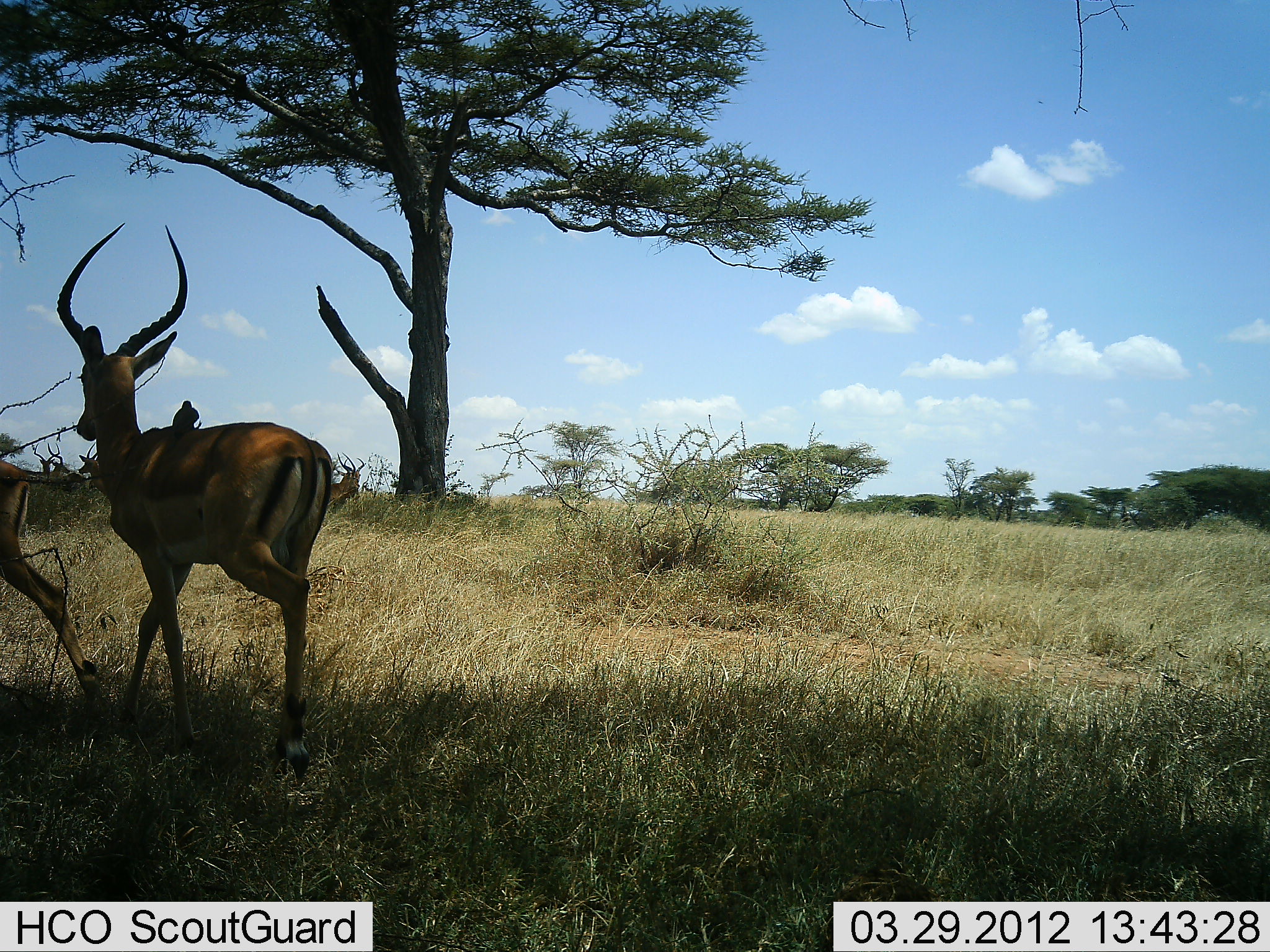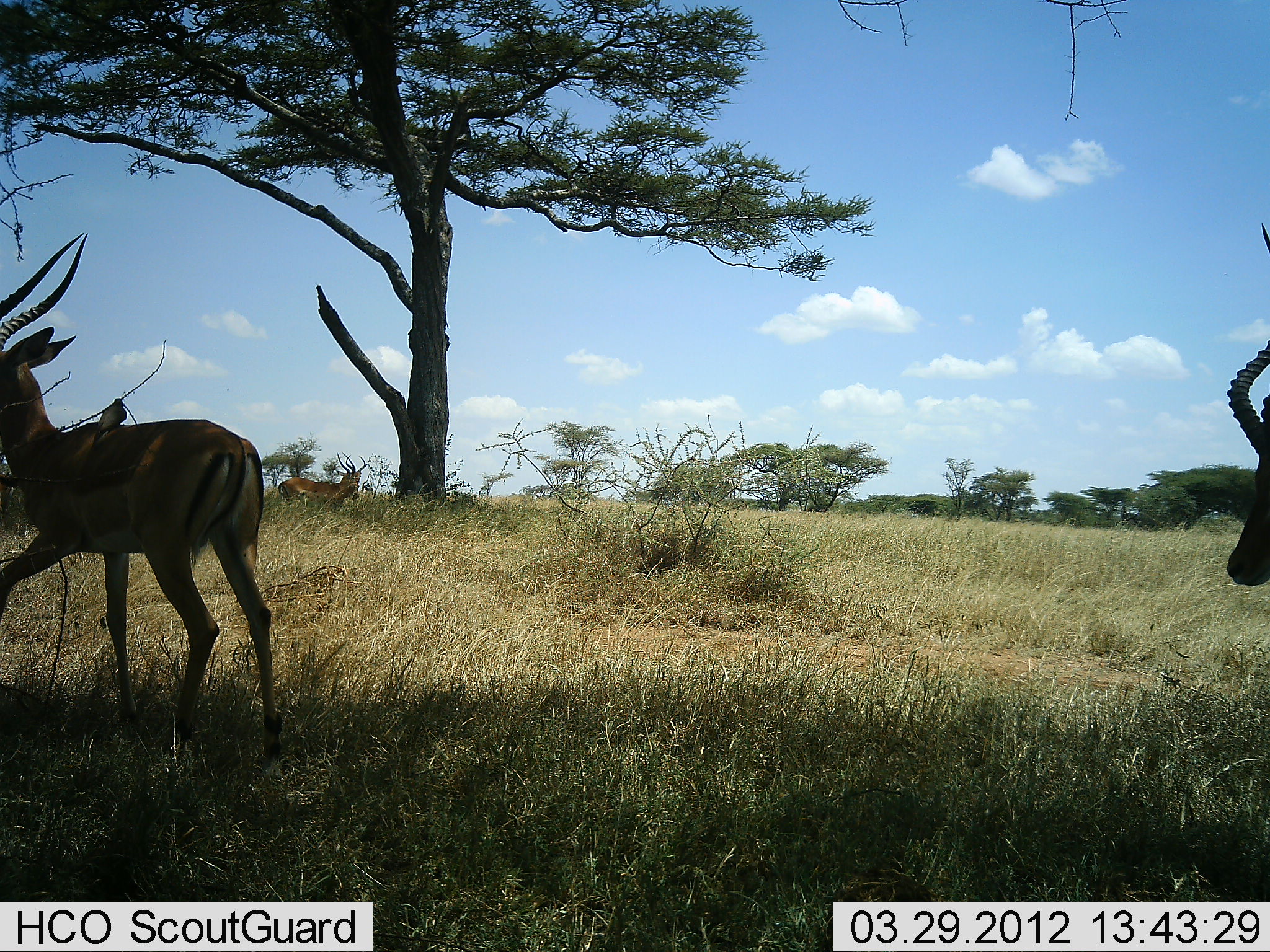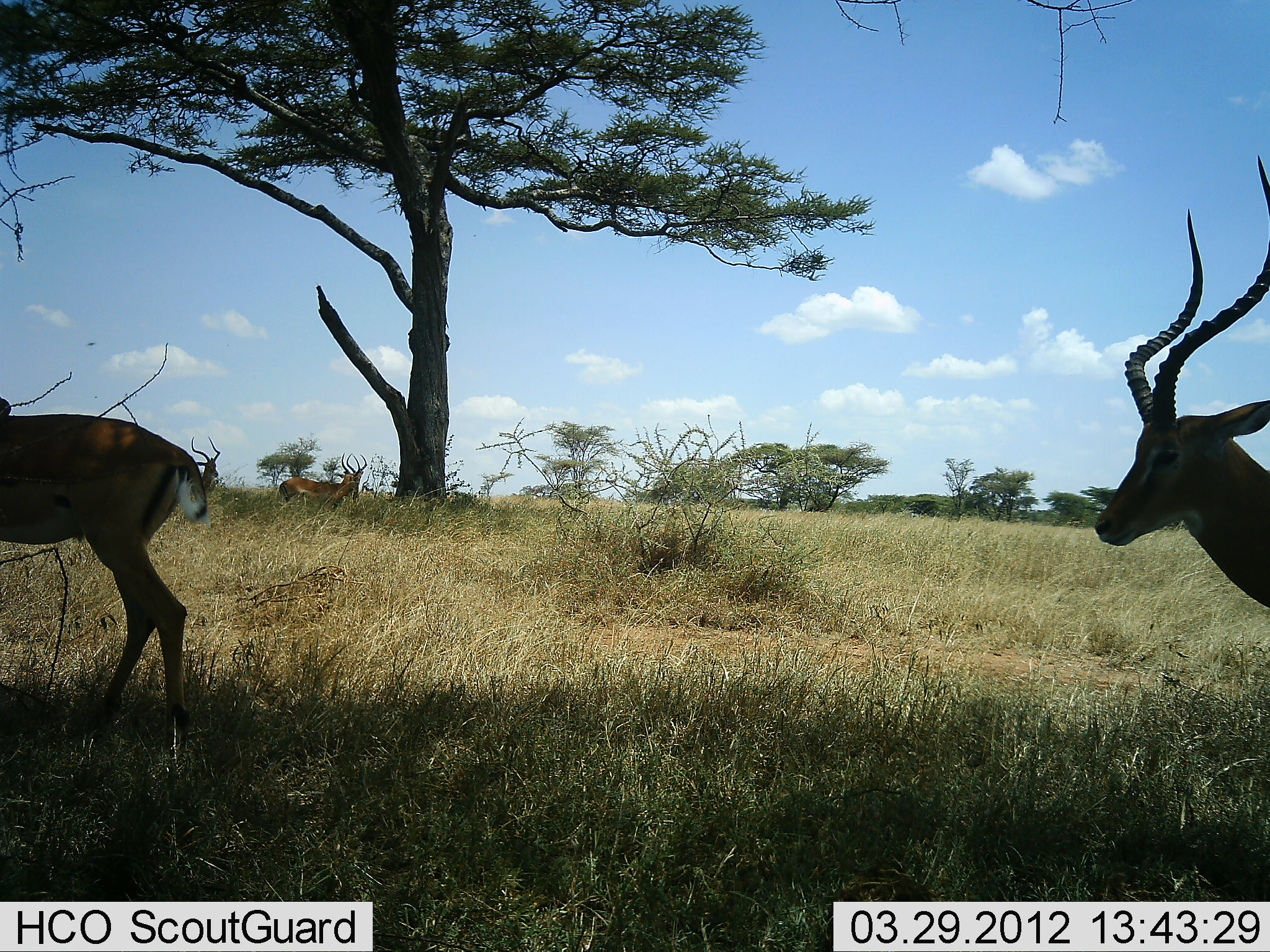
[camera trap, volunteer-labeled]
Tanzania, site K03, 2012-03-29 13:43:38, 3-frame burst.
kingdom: Animalia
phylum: Chordata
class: Mammalia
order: Artiodactyla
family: Bovidae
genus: Aepyceros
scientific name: Aepyceros melampus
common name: impala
Impala (Aepyceros melampus), count 4. Behavior (volunteer vote fractions): standing 48%, resting 22%, moving 87%, interacting 0%. Young present (vote fraction): 0%. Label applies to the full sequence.